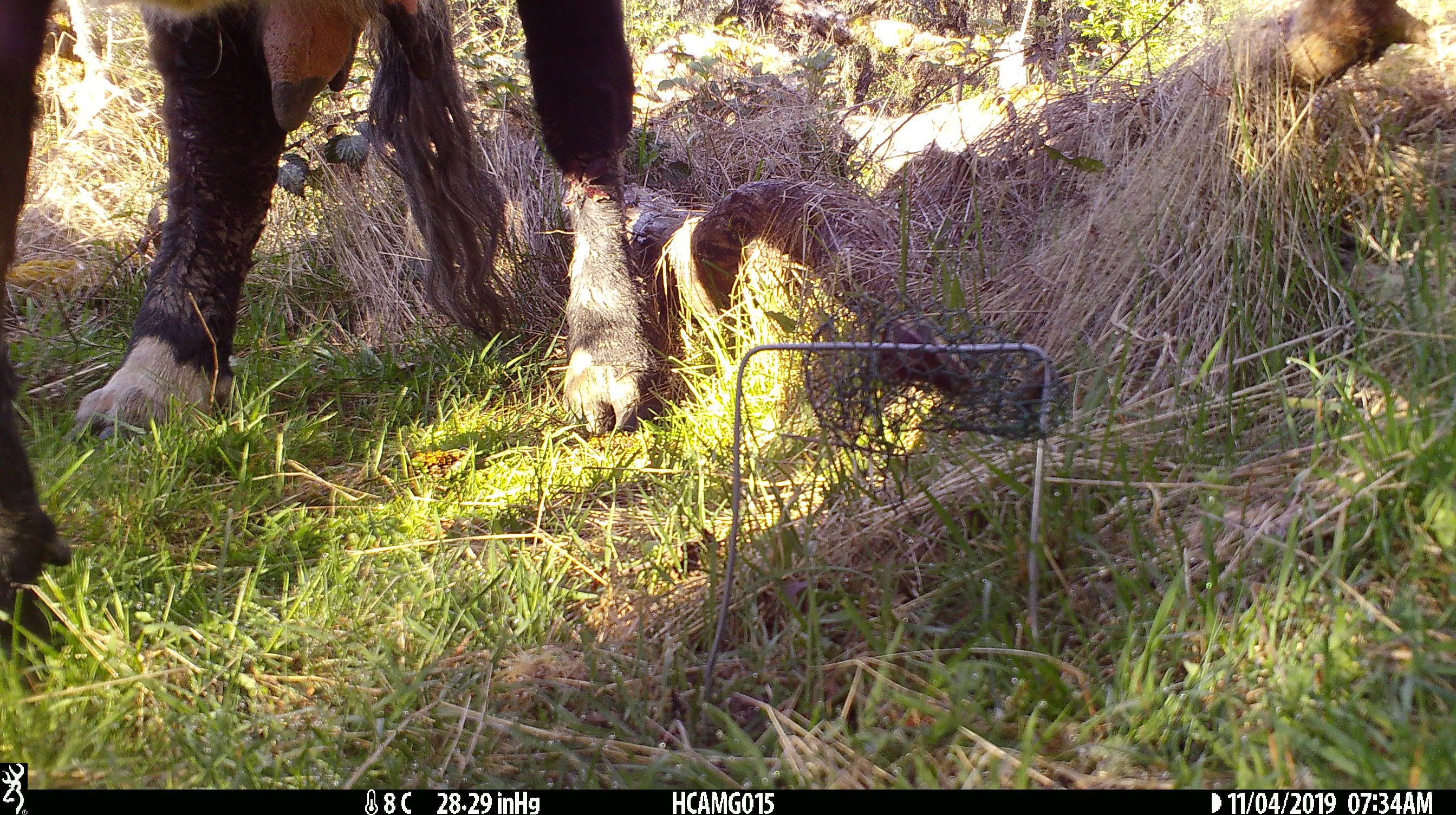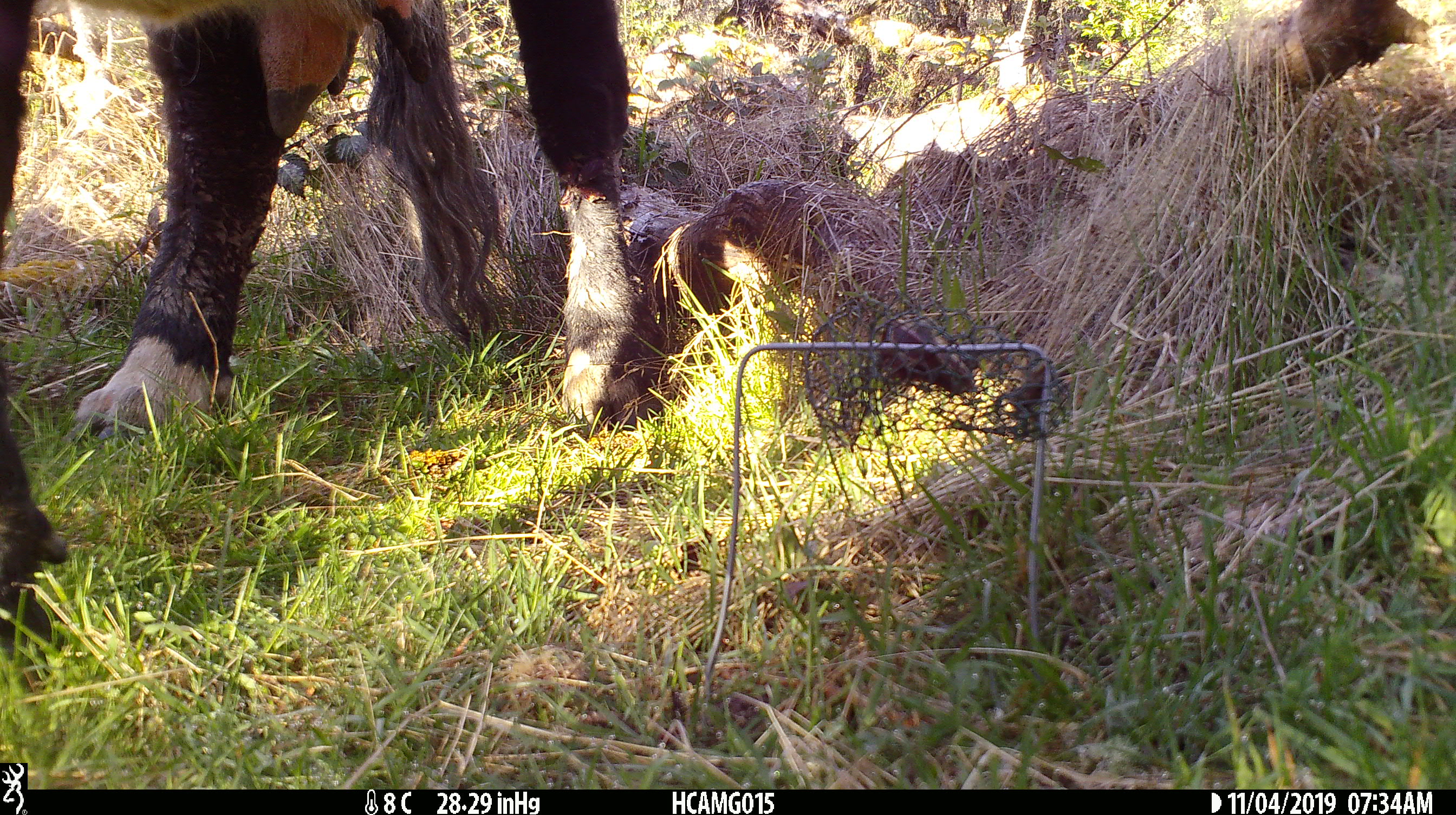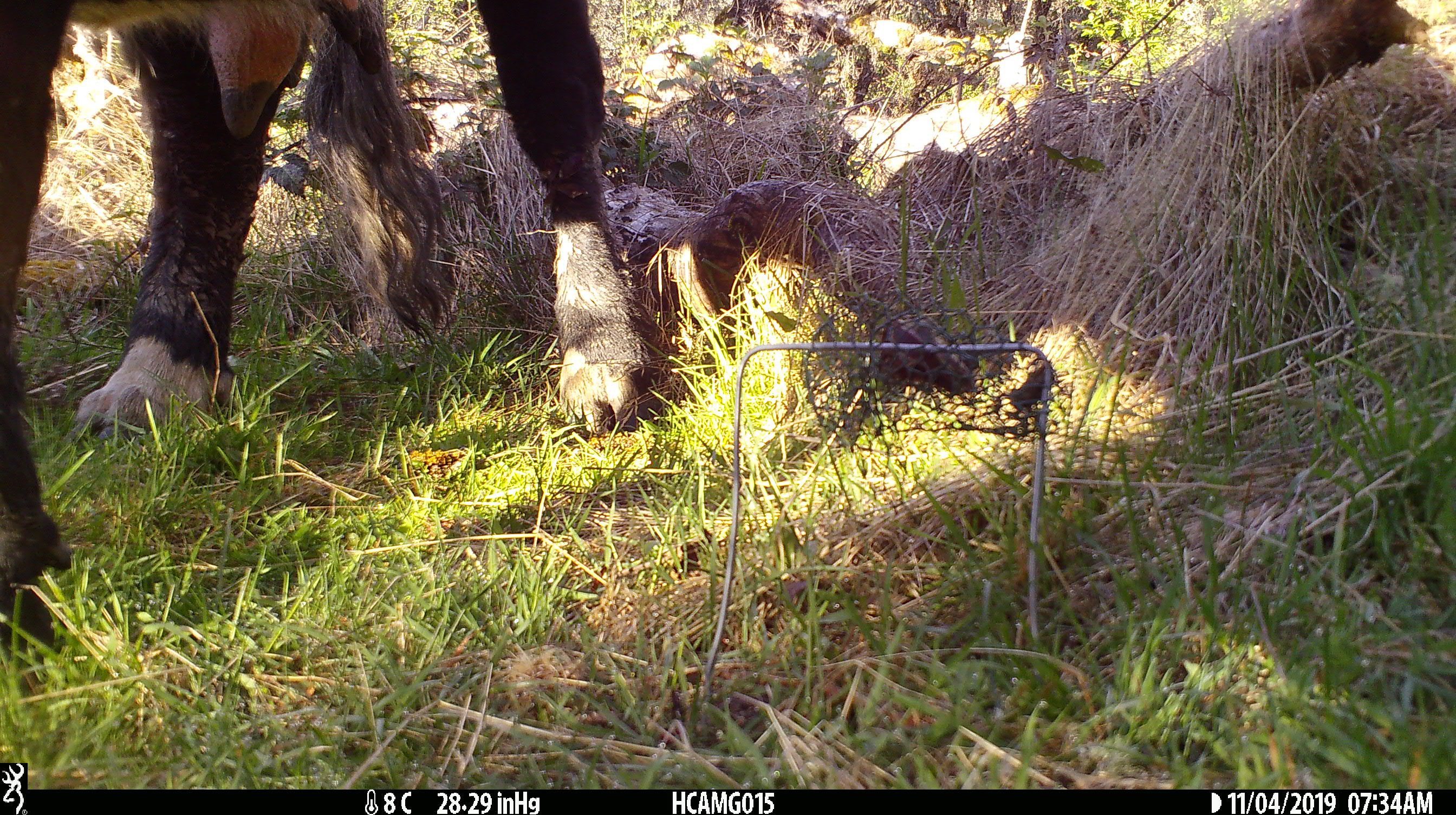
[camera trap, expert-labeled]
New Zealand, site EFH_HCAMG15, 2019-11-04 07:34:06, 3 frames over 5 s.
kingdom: Animalia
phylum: Chordata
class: Mammalia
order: Artiodactyla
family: Bovidae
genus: Bos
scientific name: Bos taurus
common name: domestic cow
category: cow